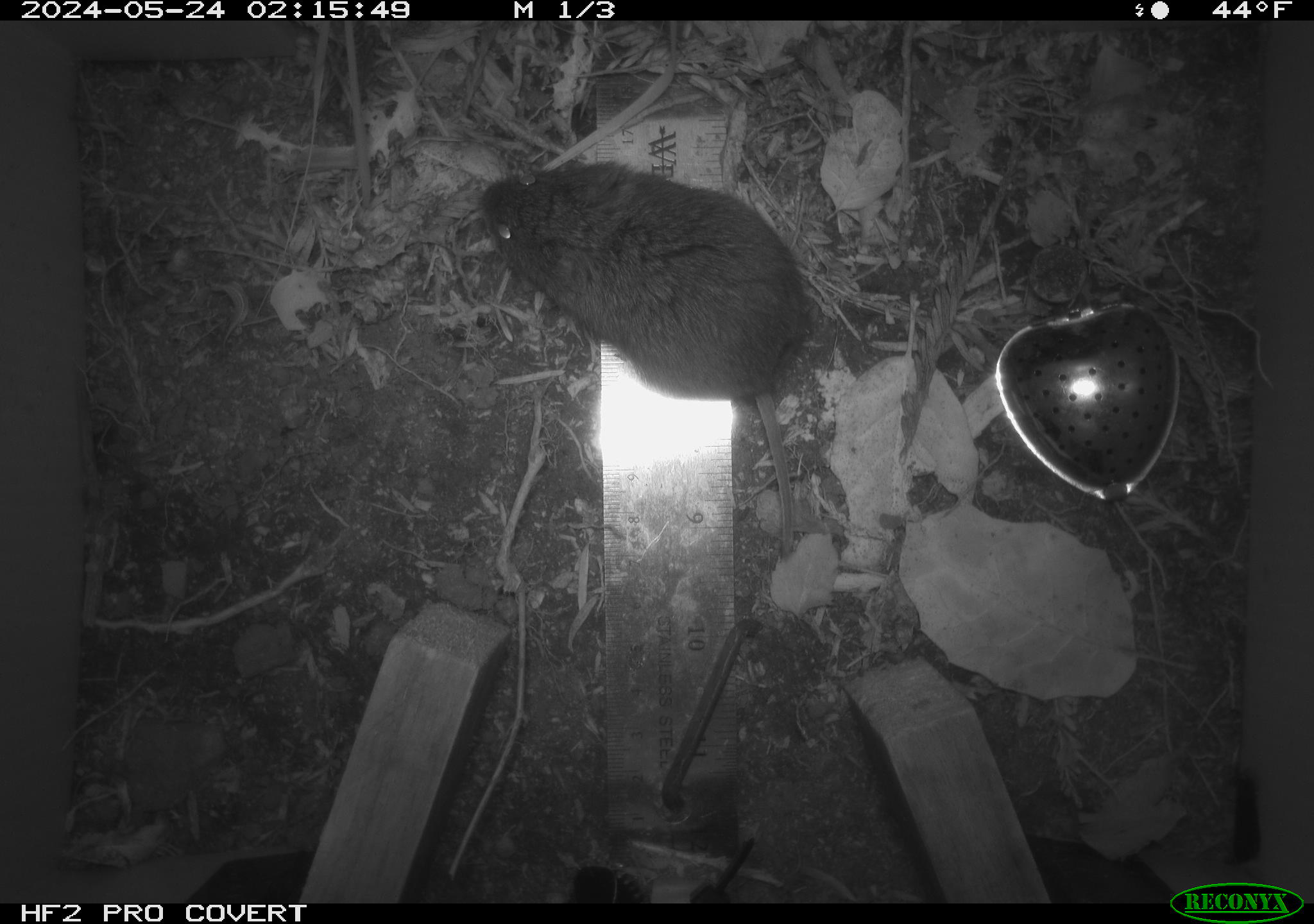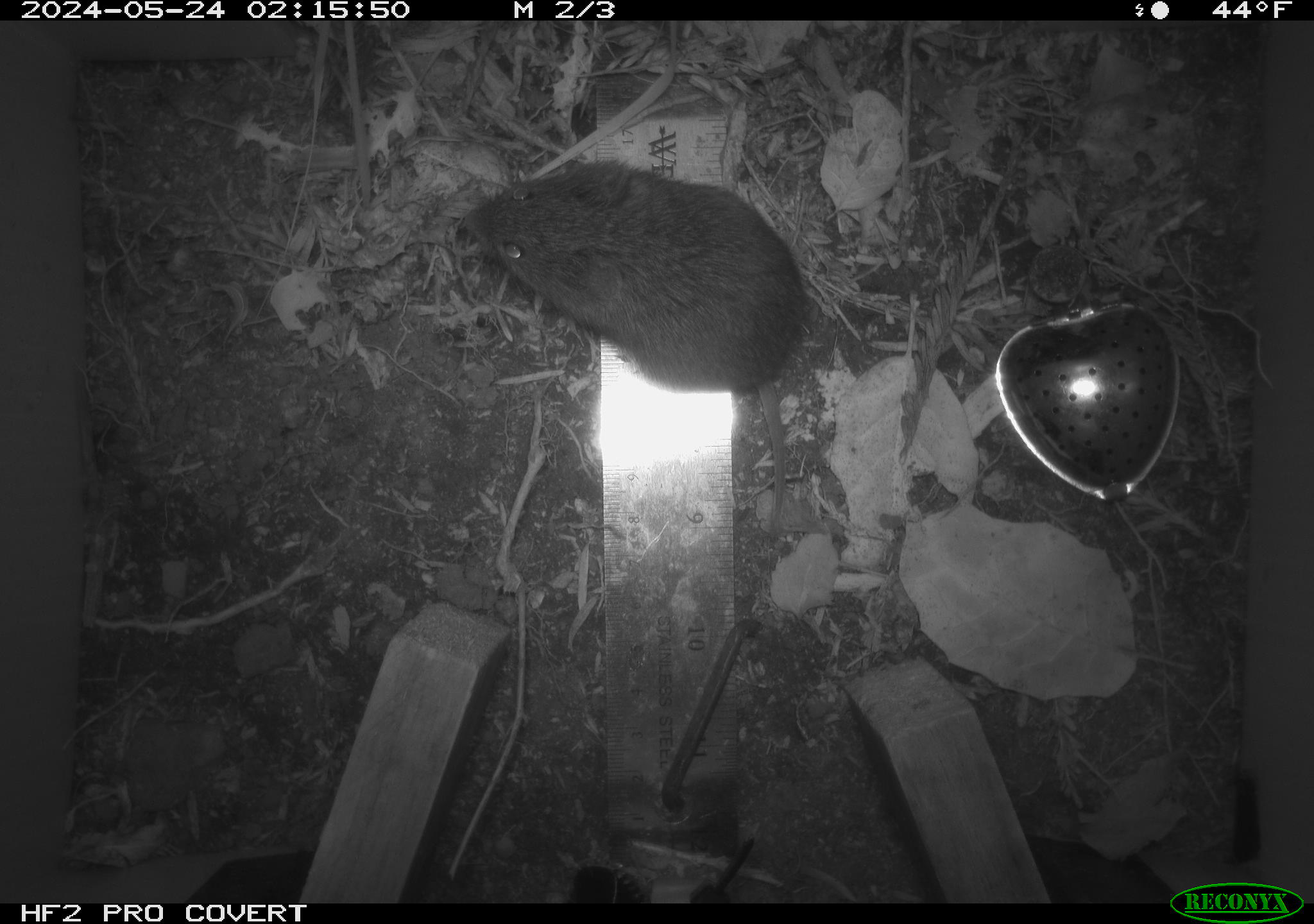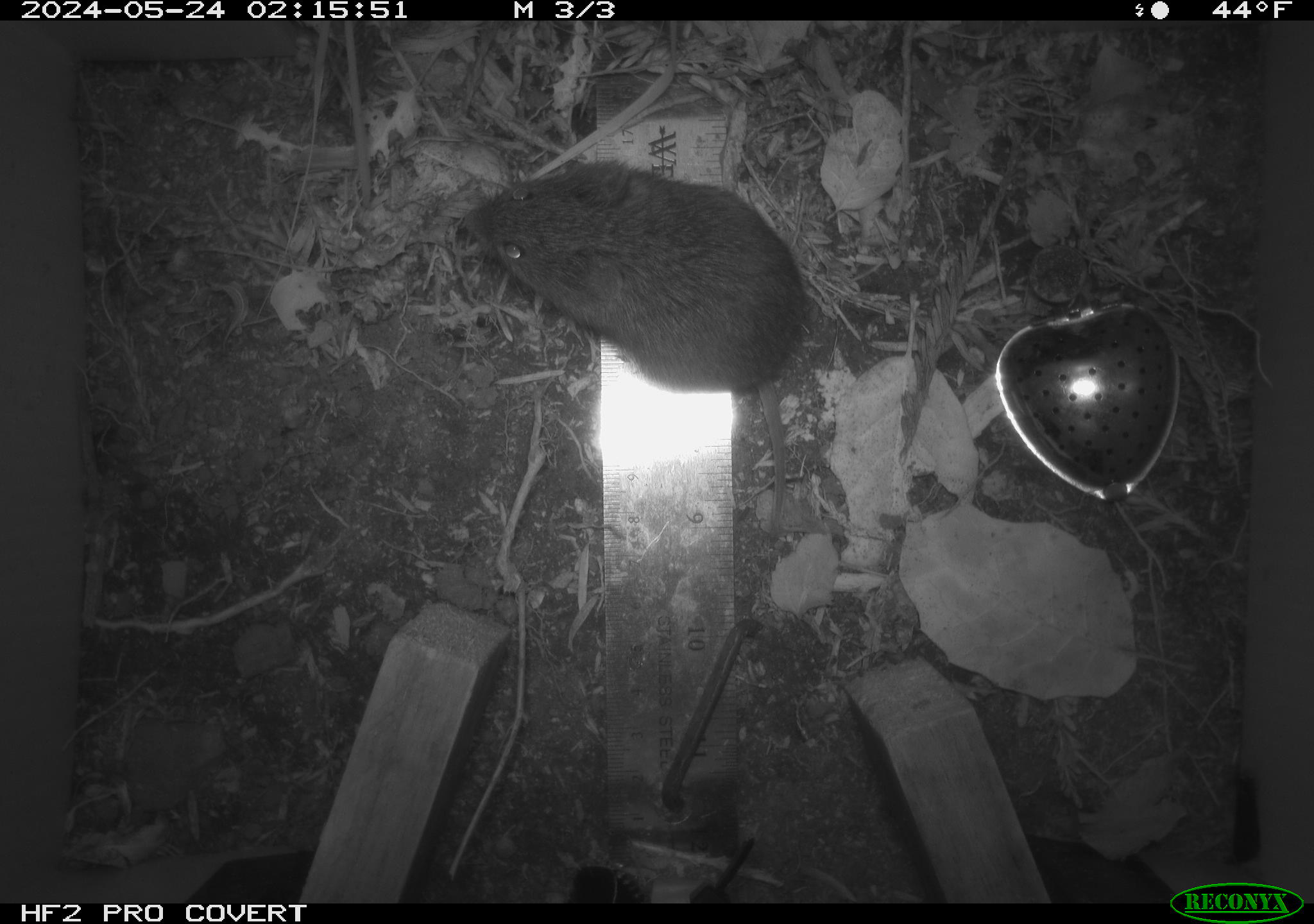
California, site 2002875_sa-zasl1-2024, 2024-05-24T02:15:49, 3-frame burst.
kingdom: Animalia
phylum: Chordata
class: Mammalia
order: Rodentia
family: Cricetidae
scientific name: Arvicolinae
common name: voles, lemmings, and muskrats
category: arvicolinae subfamily